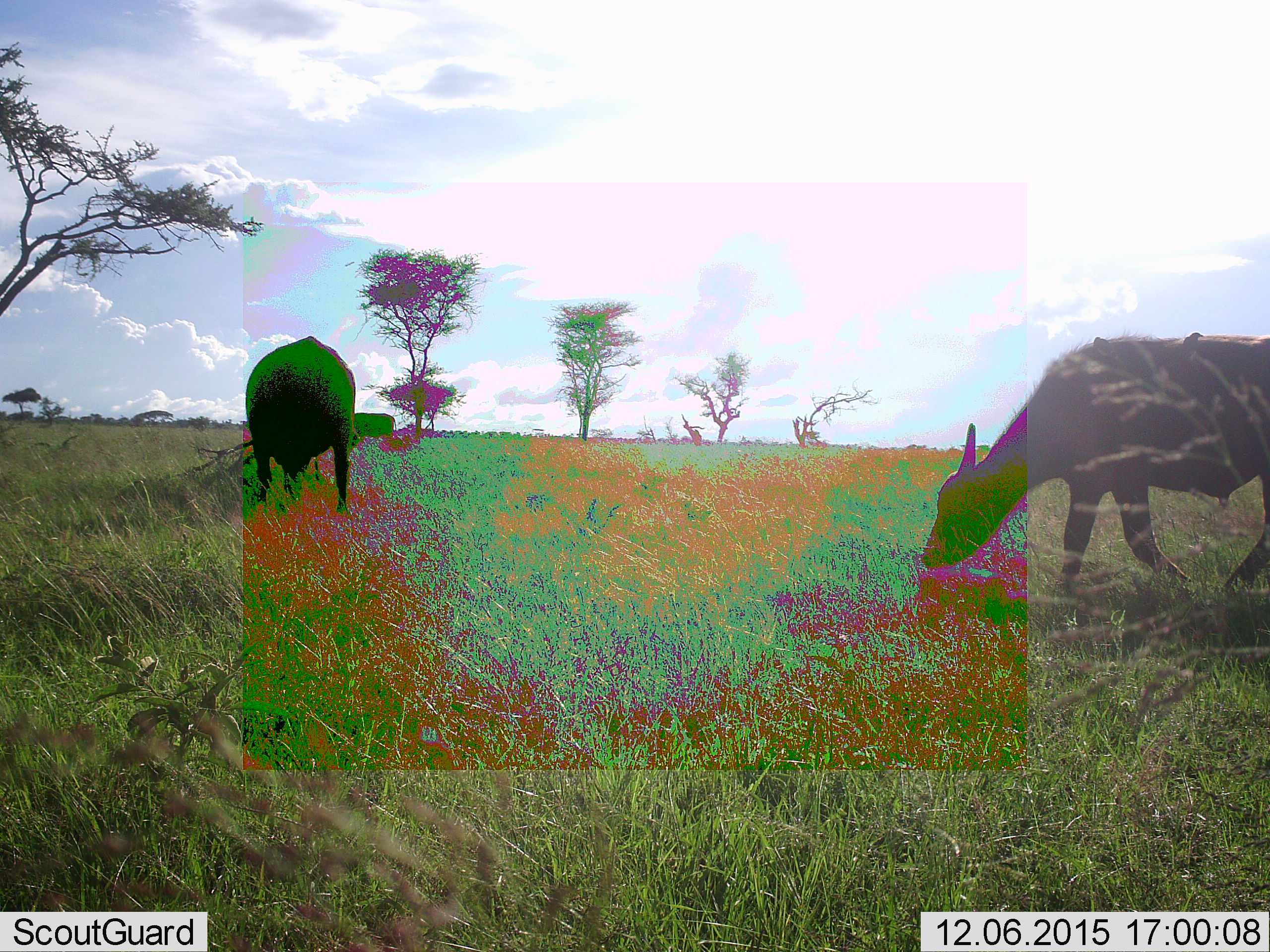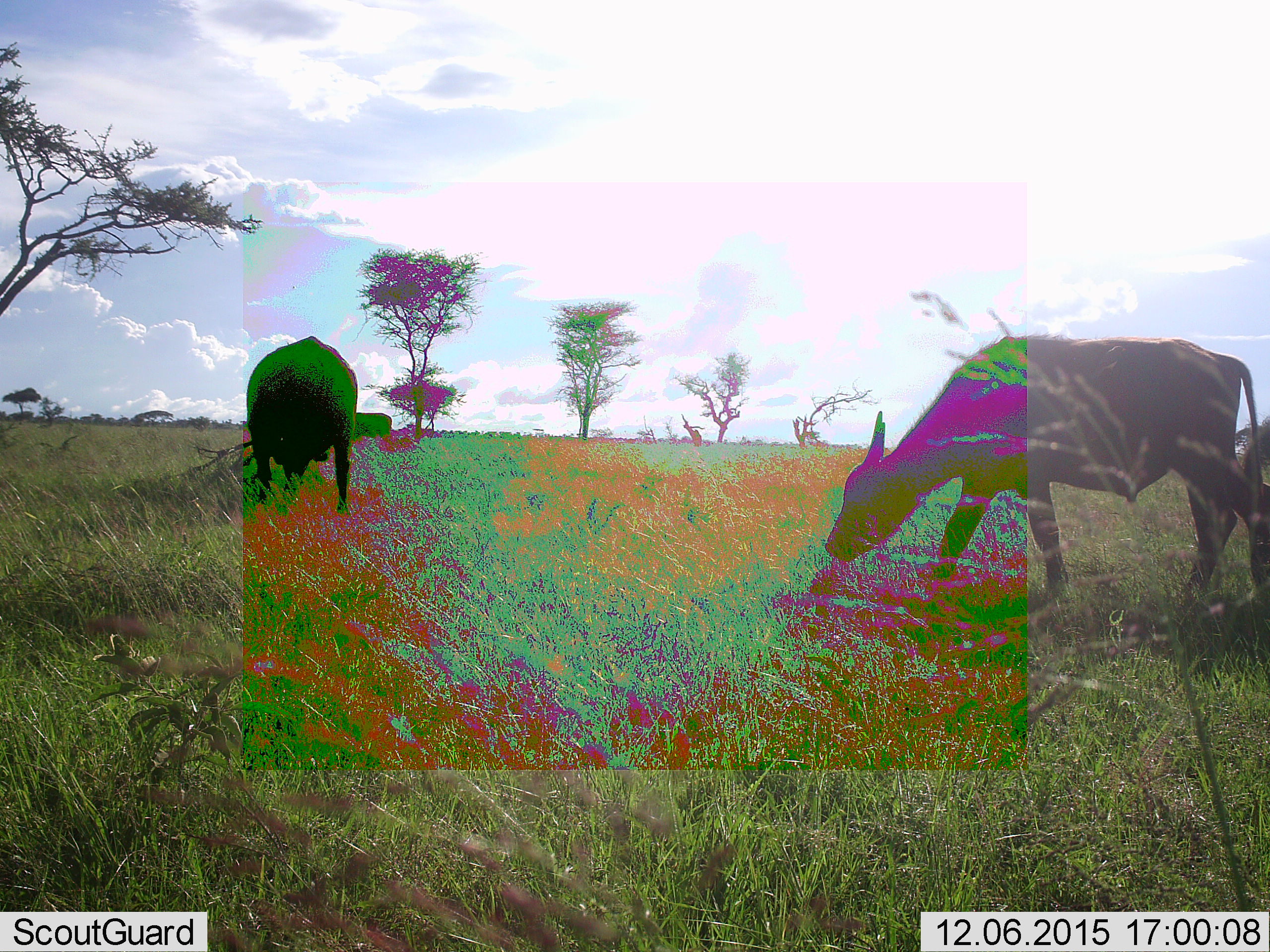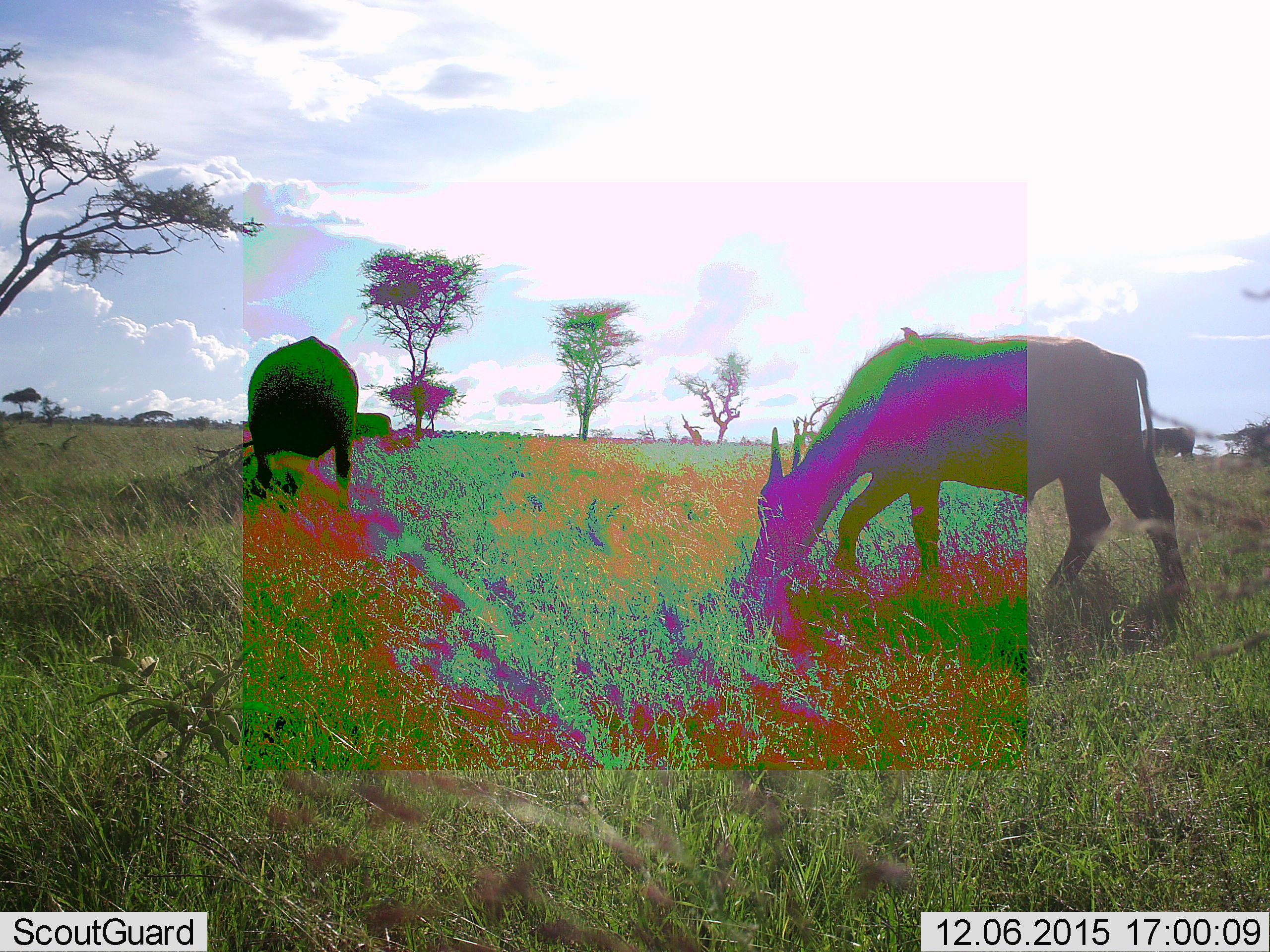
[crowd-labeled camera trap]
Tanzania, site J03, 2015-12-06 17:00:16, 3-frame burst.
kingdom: Animalia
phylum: Chordata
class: Mammalia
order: Artiodactyla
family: Bovidae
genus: Syncerus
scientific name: Syncerus caffer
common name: cape buffalo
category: buffalo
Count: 3.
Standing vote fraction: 14%.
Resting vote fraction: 0%.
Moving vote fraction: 14%.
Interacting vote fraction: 0%.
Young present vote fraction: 0%.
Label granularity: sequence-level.